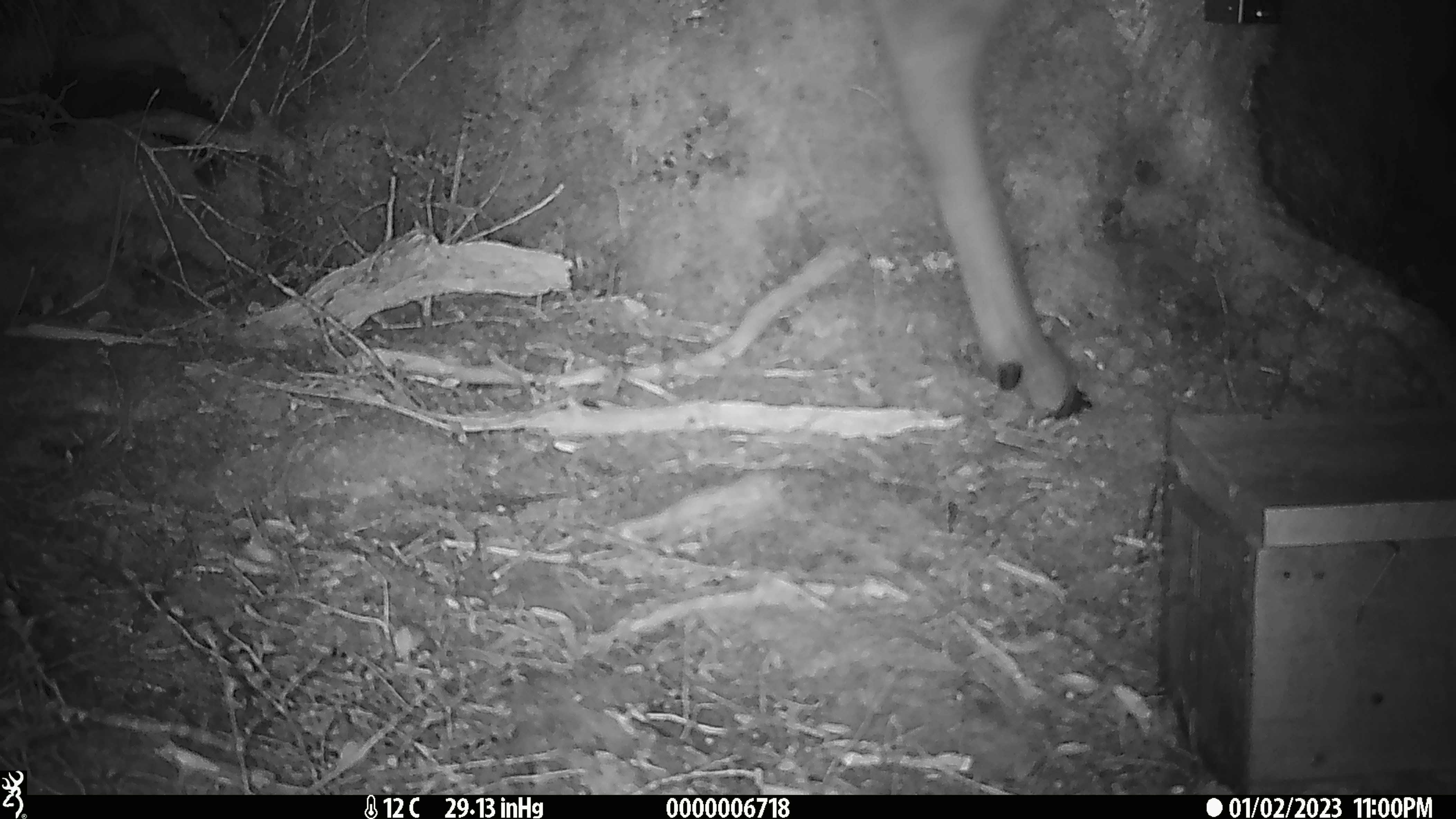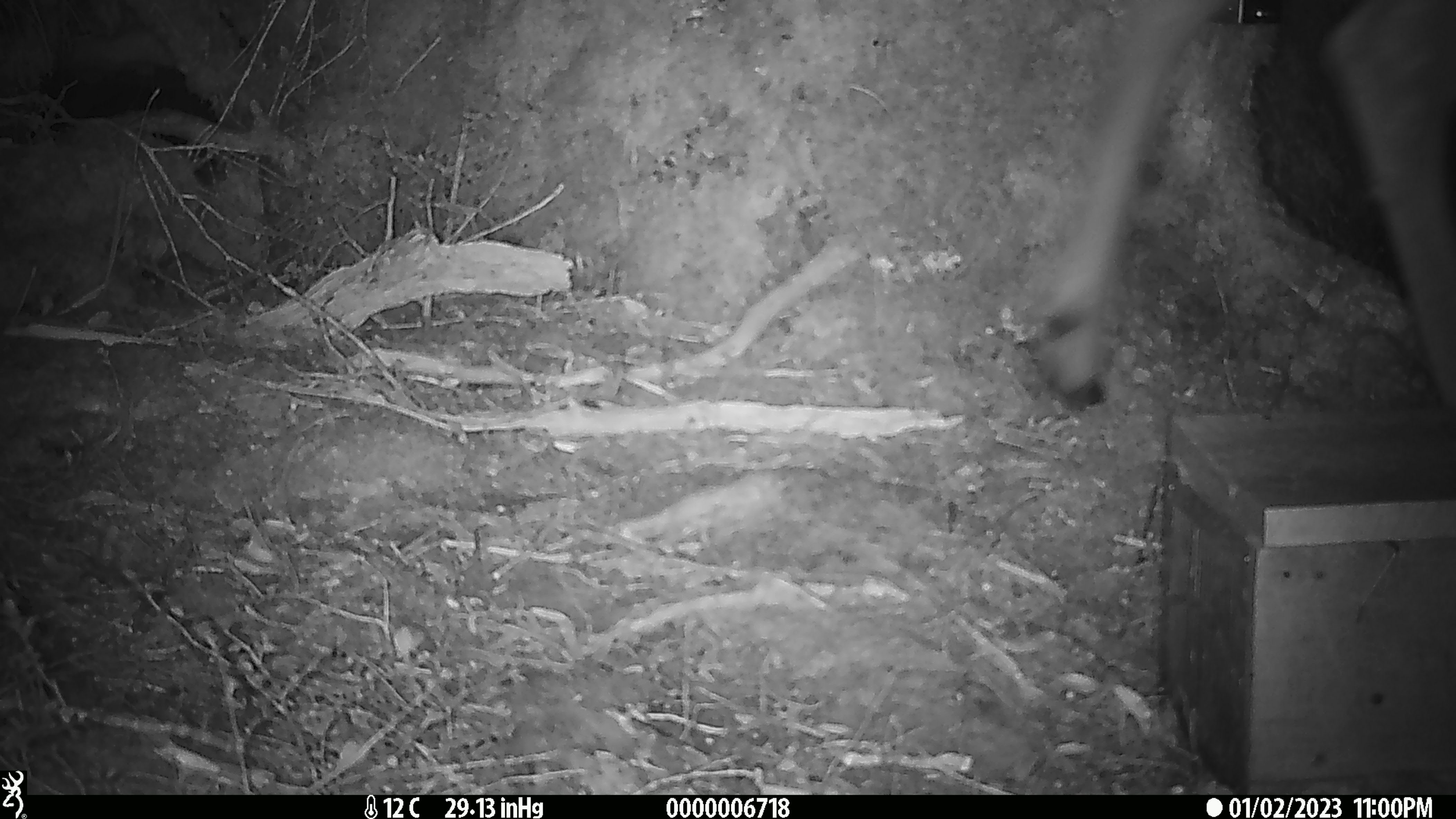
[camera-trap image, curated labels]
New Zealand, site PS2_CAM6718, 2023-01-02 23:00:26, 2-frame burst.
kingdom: Animalia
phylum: Chordata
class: Mammalia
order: Artiodactyla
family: Cervidae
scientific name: Cervidae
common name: deer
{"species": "deer (Cervidae)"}